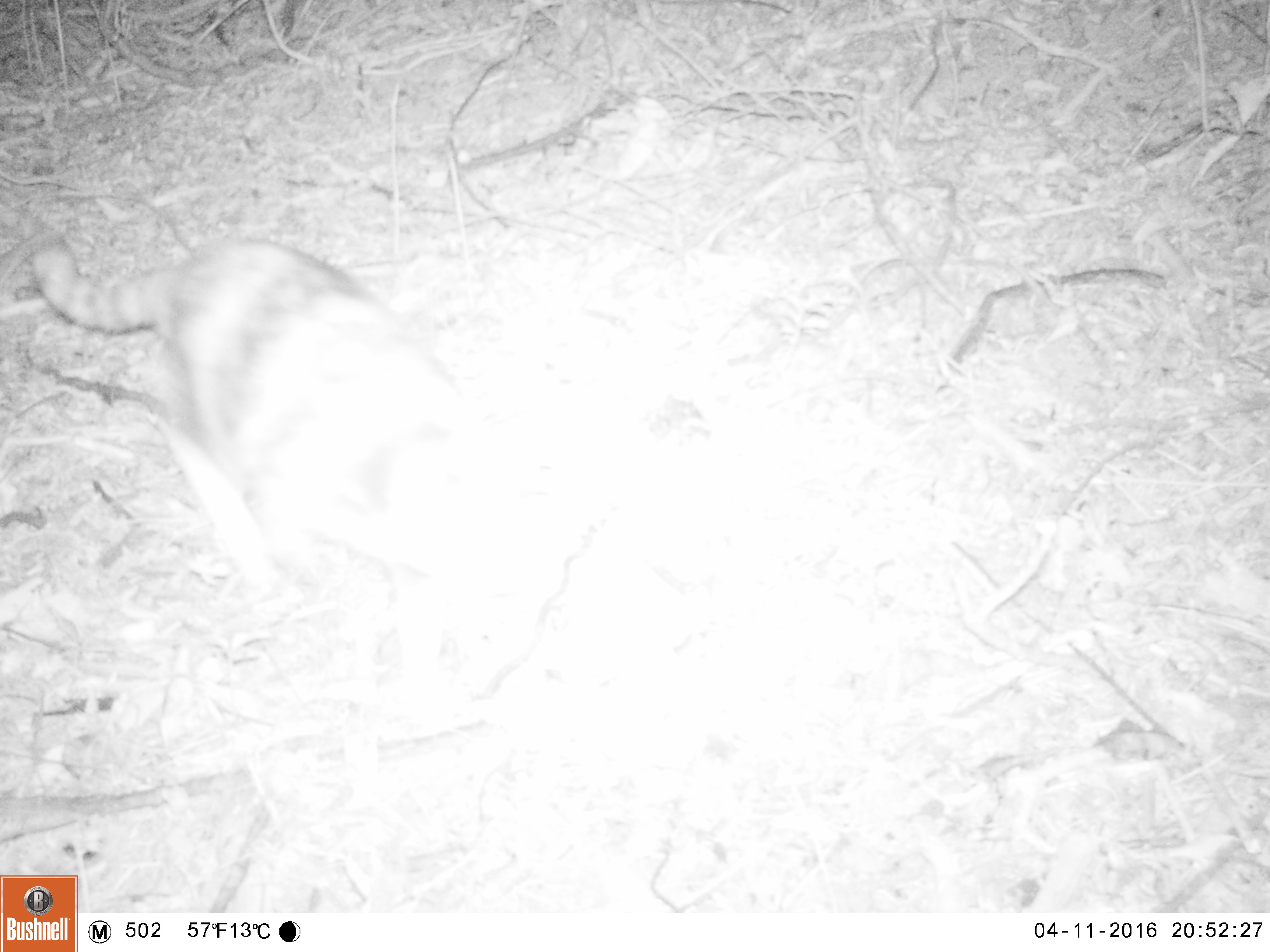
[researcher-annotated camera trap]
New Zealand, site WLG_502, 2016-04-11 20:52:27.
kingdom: Animalia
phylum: Chordata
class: Mammalia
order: Carnivora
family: Felidae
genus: Felis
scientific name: Felis catus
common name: domestic cat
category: cat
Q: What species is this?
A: Cat (domestic cat) (Felis catus).